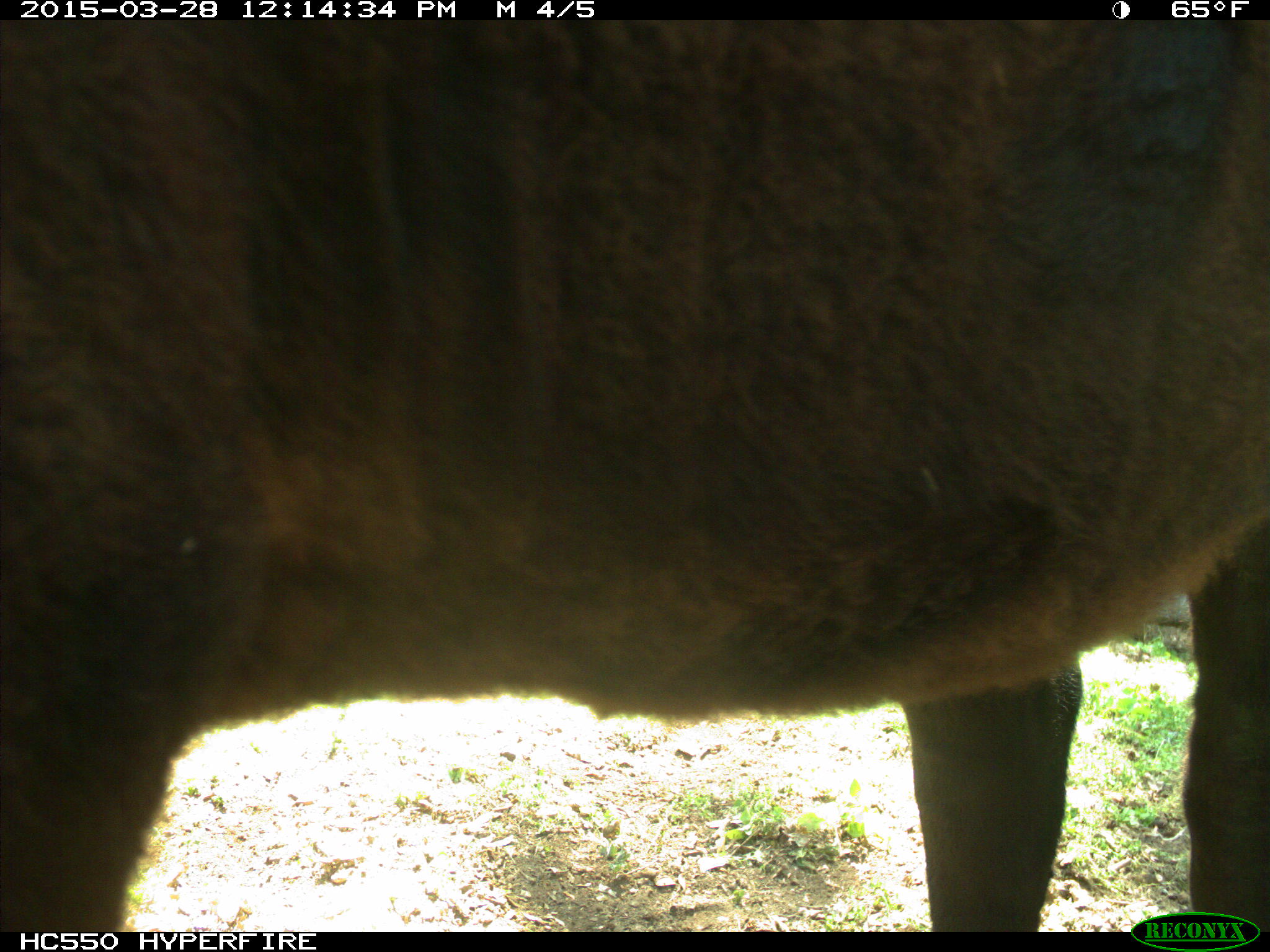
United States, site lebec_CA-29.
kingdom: Animalia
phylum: Chordata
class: Mammalia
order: Artiodactyla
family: Bovidae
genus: Bos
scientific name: Bos taurus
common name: domestic cow